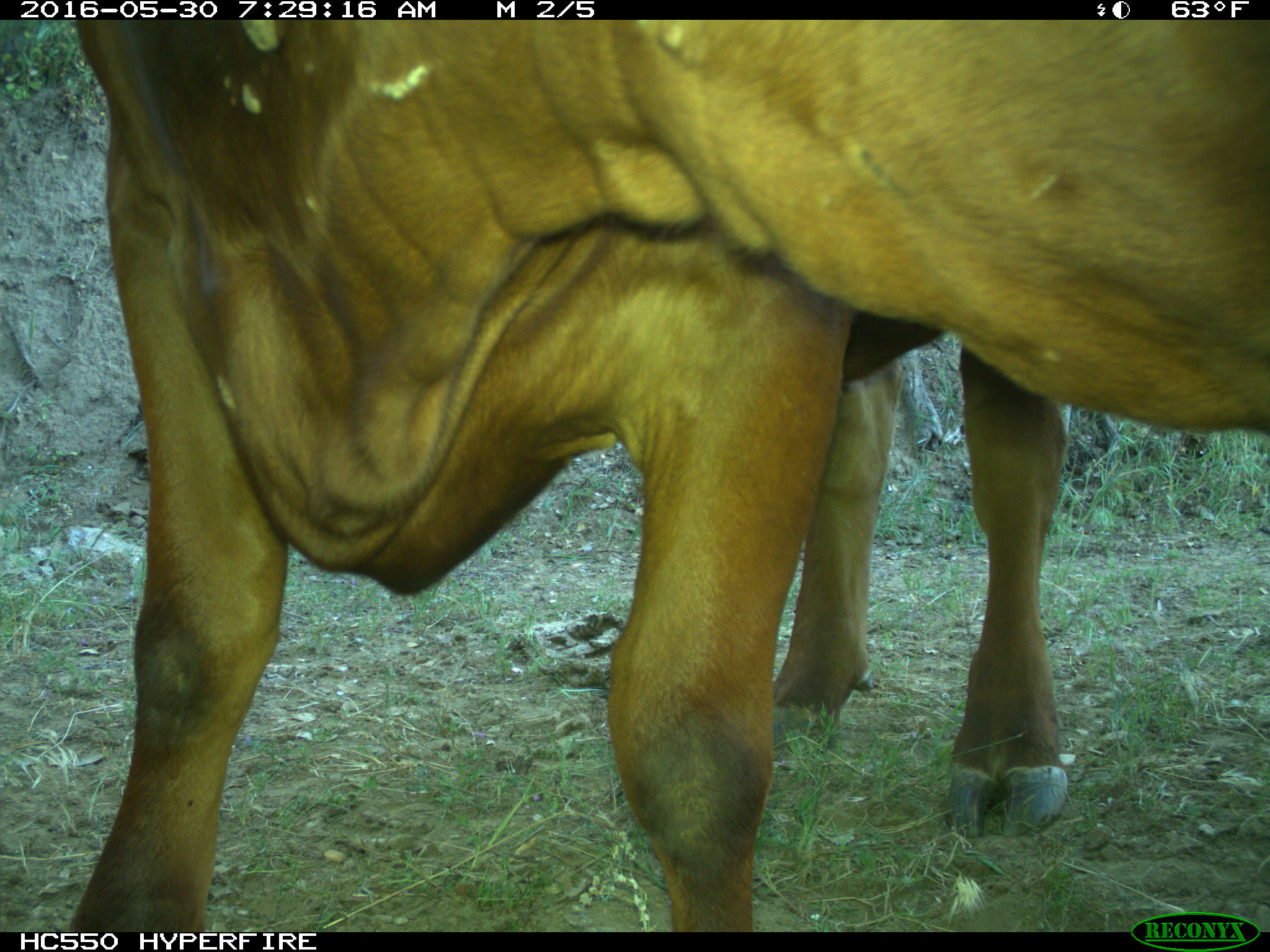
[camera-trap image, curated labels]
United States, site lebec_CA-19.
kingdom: Animalia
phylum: Chordata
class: Mammalia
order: Artiodactyla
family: Bovidae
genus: Bos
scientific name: Bos taurus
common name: domestic cow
Bos taurus (domestic cow).